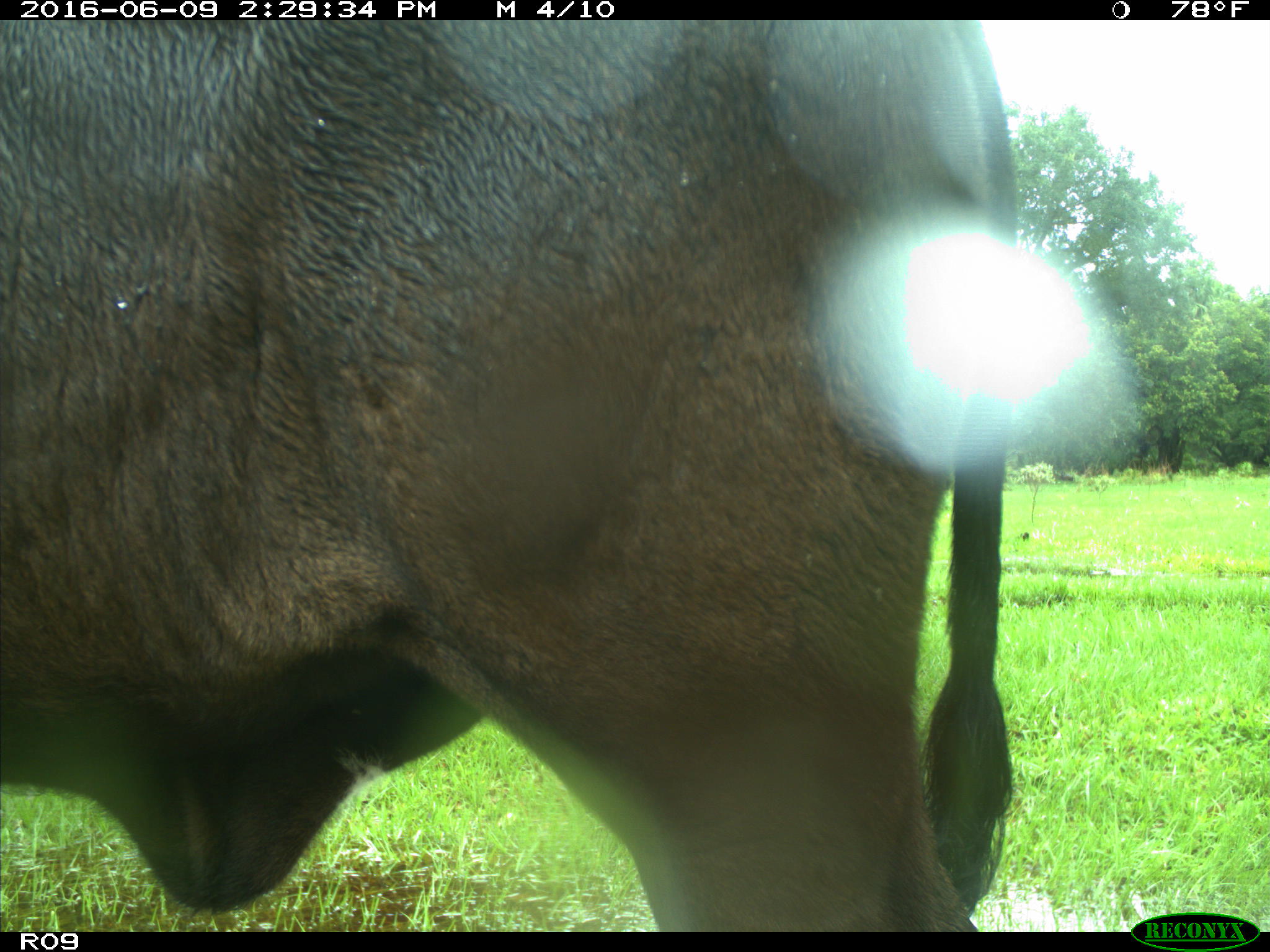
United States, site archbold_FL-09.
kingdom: Animalia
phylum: Chordata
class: Mammalia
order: Artiodactyla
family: Bovidae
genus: Bos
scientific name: Bos taurus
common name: domestic cow